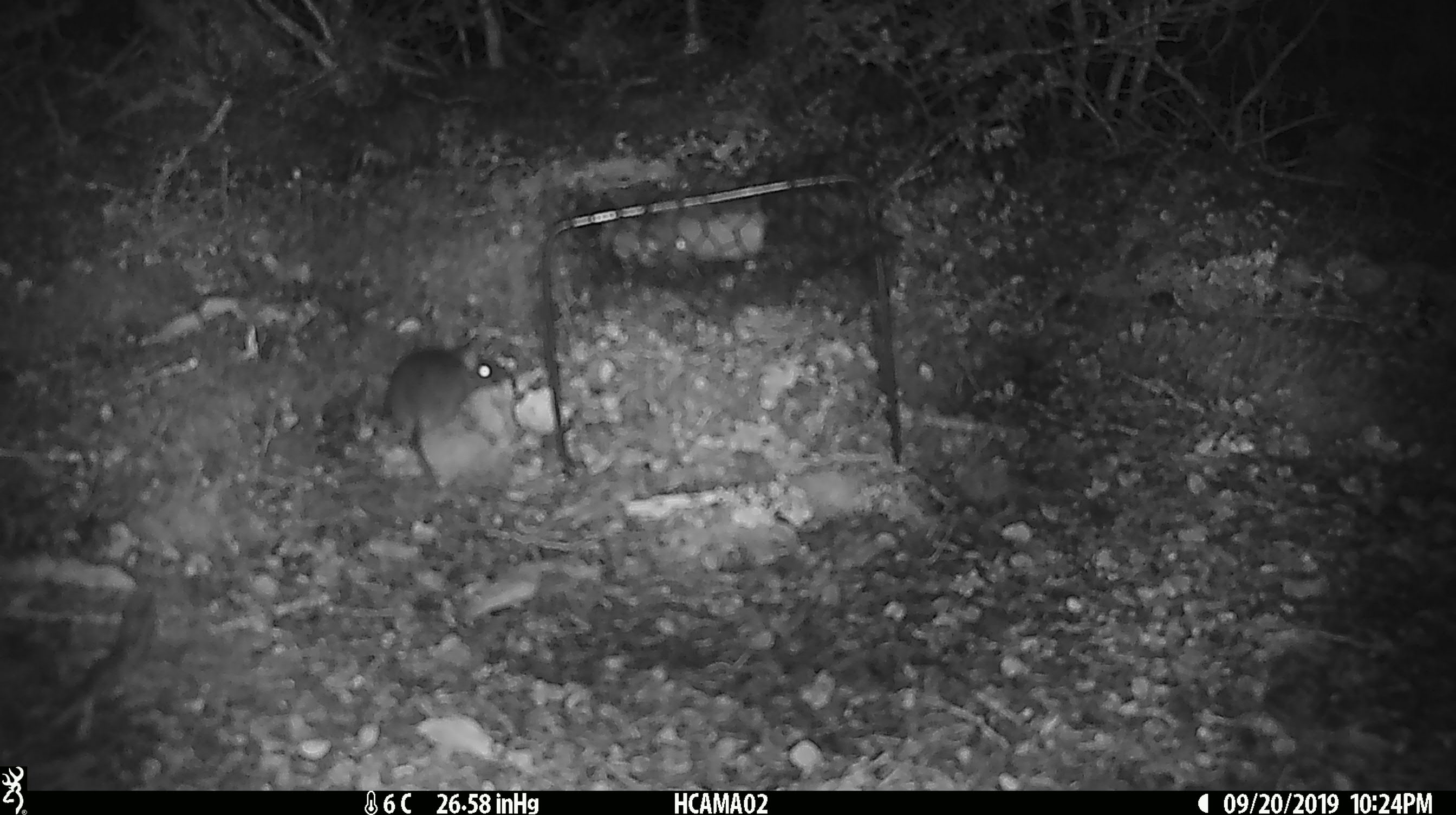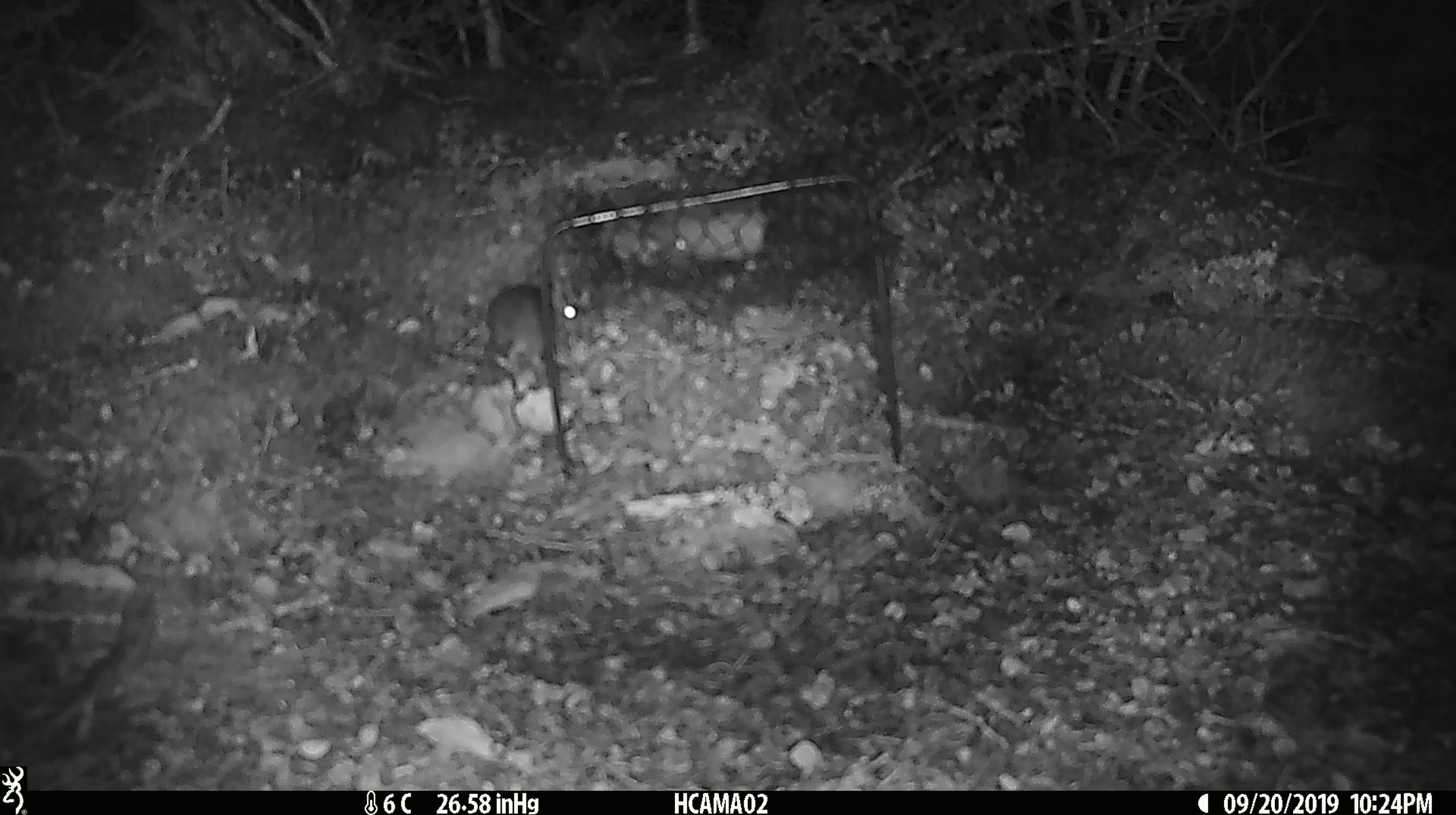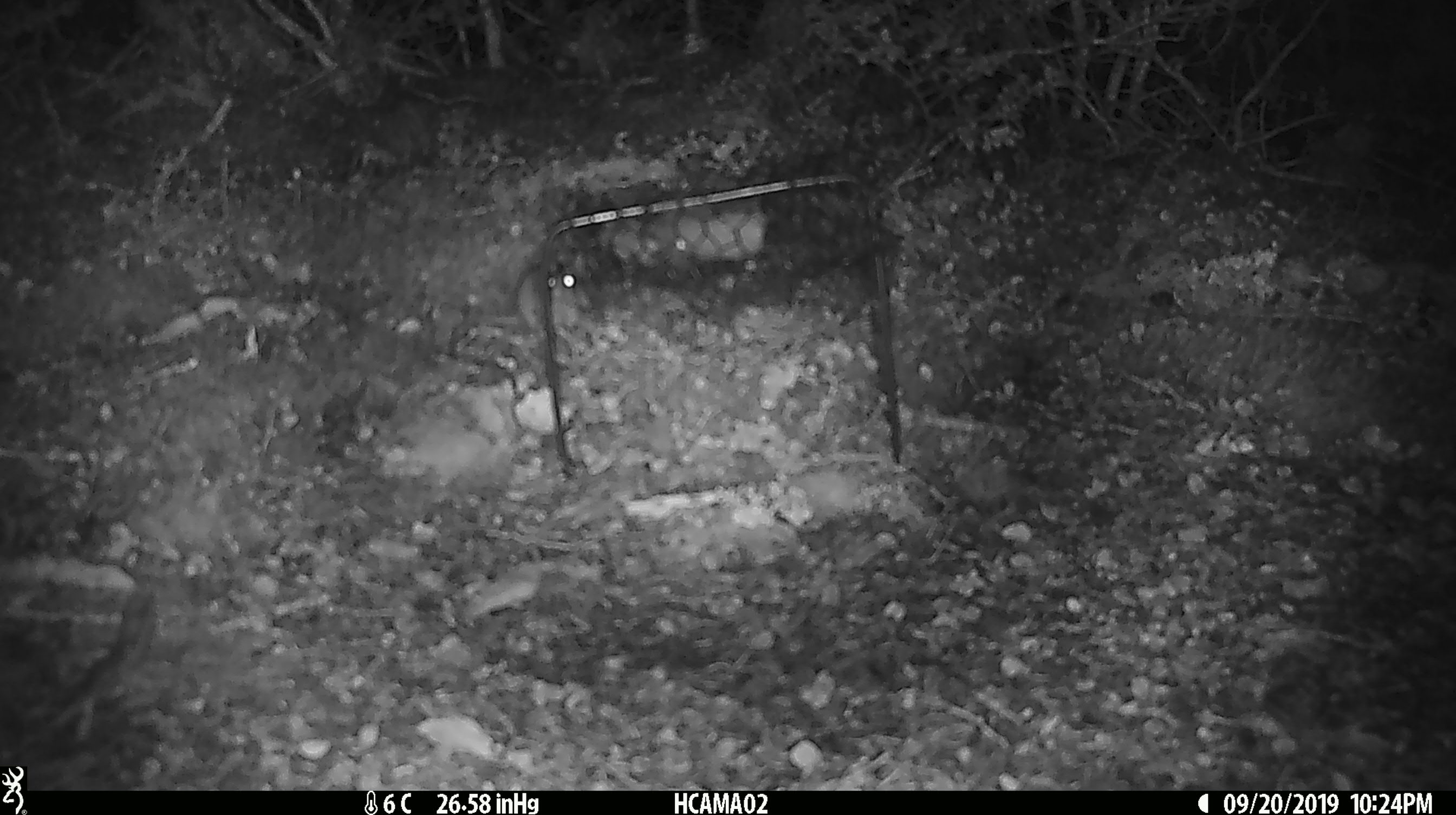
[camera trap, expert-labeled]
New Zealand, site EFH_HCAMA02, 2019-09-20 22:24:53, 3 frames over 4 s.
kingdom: Animalia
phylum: Chordata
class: Mammalia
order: Rodentia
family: Muridae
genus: Mus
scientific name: Mus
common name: mouse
Mouse (Mus).